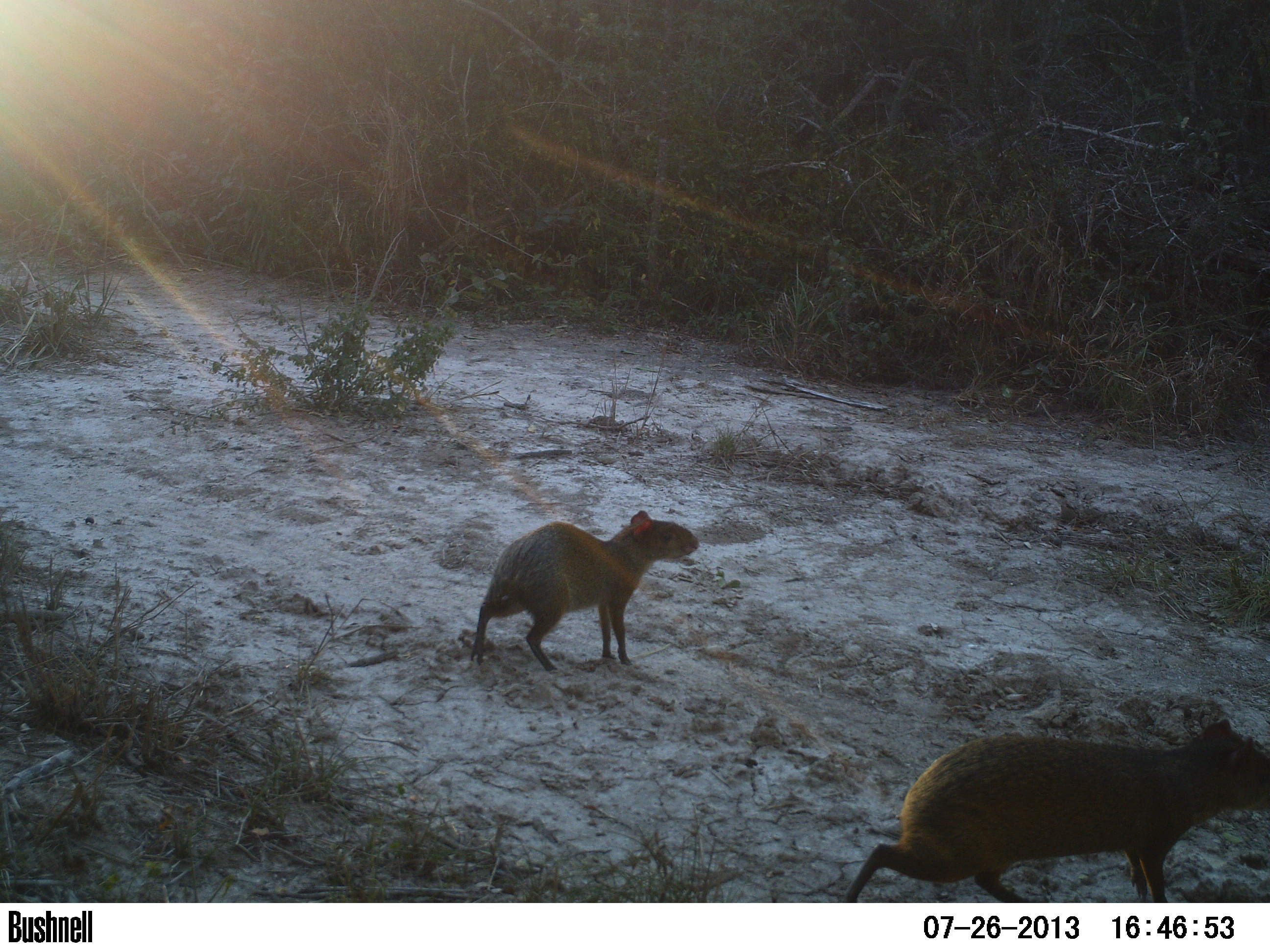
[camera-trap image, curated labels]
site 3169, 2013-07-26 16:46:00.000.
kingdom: Animalia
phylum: Chordata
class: Mammalia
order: Rodentia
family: Cuniculidae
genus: Cuniculus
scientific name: Cuniculus paca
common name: spotted paca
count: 2